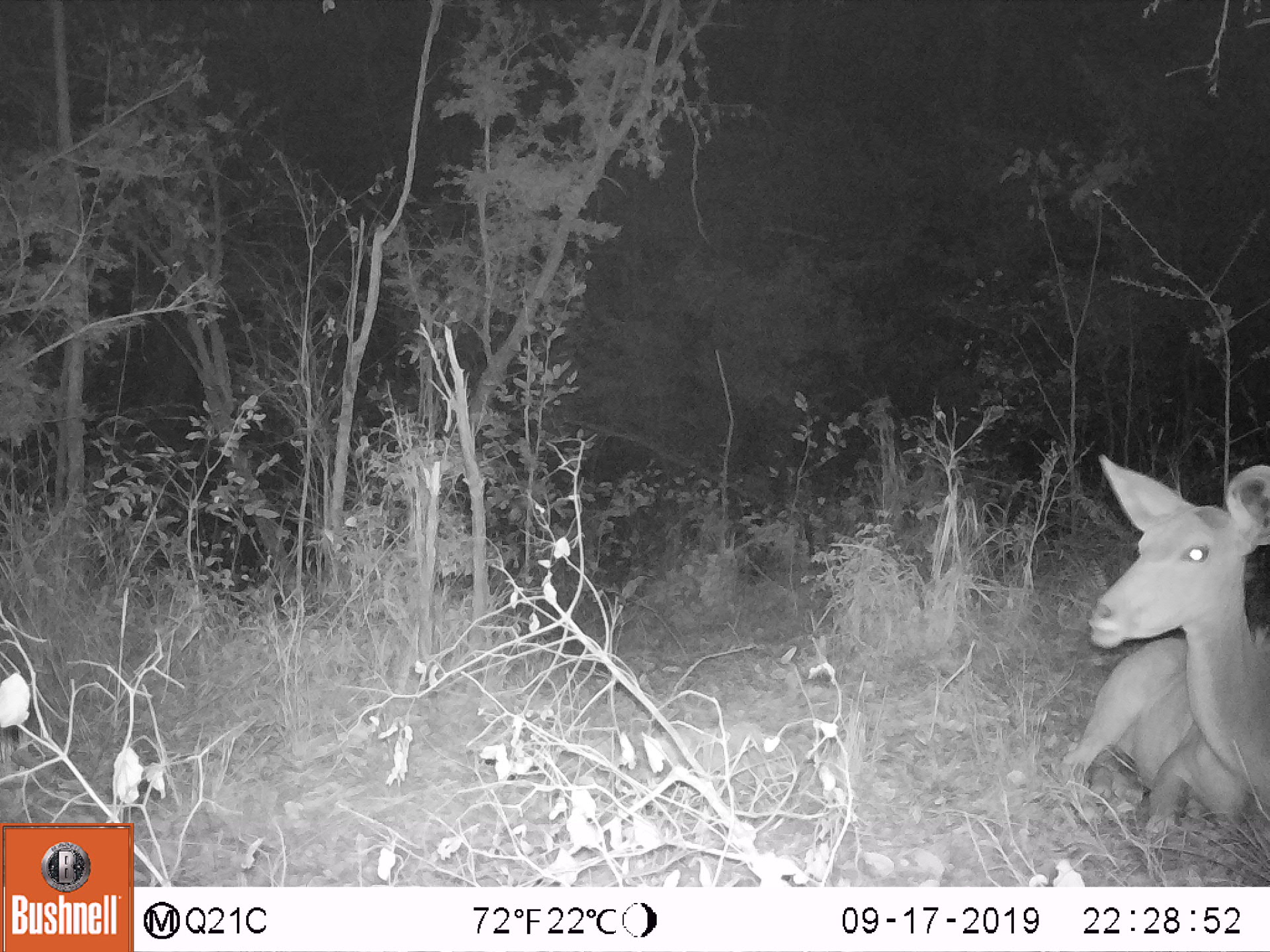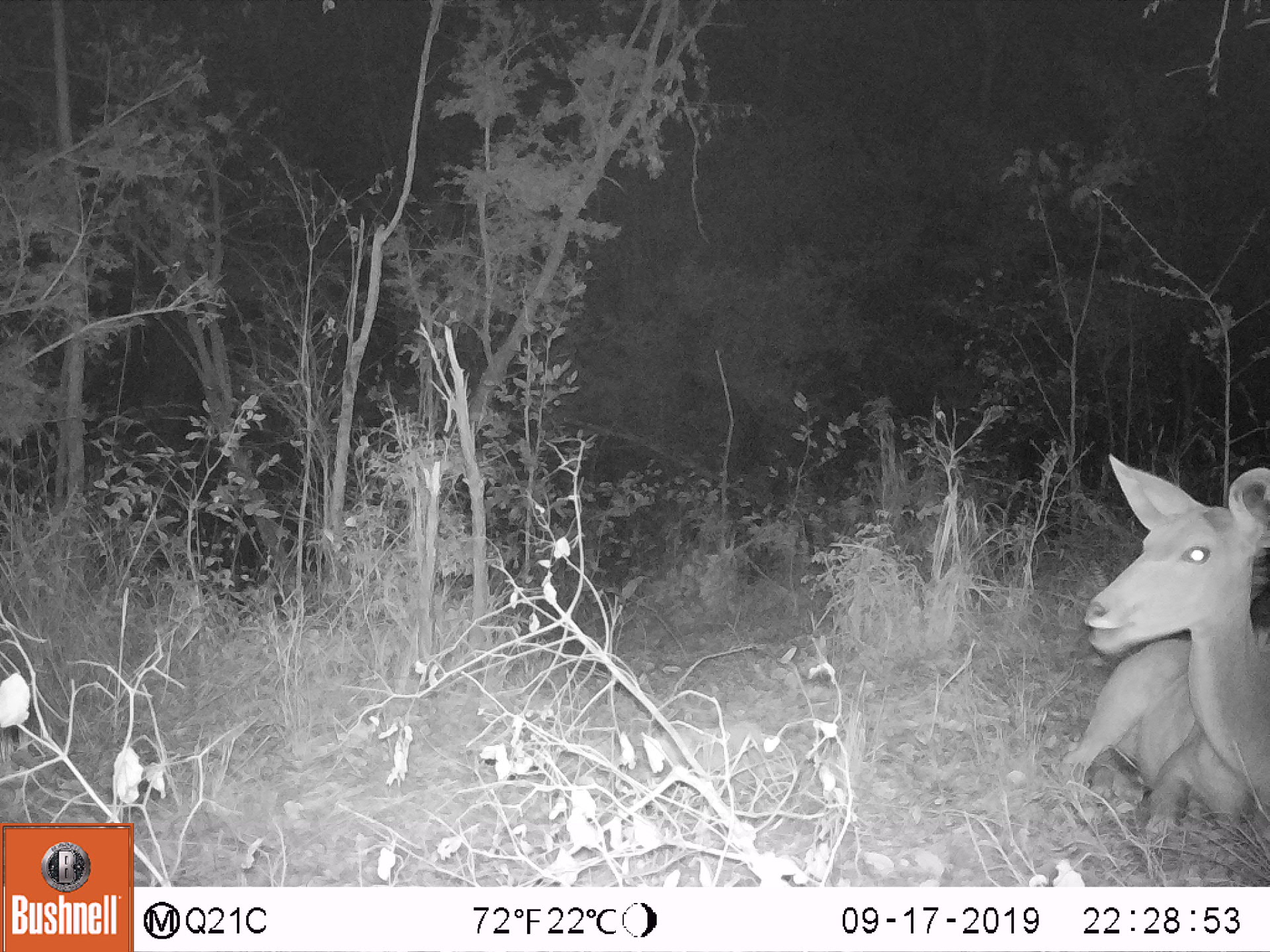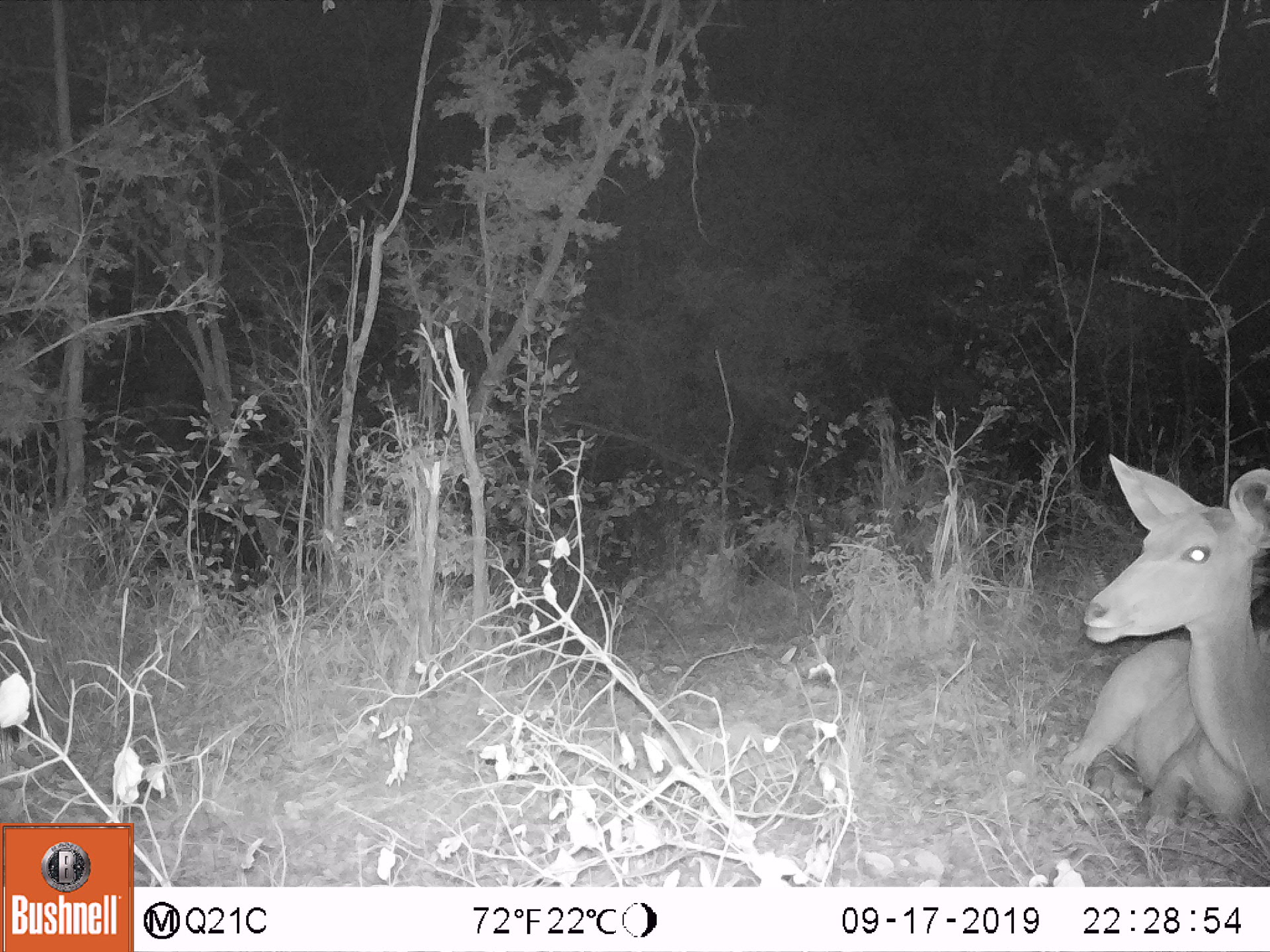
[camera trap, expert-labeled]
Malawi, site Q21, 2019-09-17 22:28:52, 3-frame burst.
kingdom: Animalia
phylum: Chordata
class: Mammalia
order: Artiodactyla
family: Bovidae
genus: Tragelaphus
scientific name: Tragelaphus strepsiceros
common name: greater kudu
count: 1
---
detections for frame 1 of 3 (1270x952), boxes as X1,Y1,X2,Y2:
greater kudu: 1067,449,1262,829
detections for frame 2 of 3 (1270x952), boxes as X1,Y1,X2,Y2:
greater kudu: 1067,449,1262,833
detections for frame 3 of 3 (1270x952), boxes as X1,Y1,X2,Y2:
greater kudu: 1074,447,1262,846